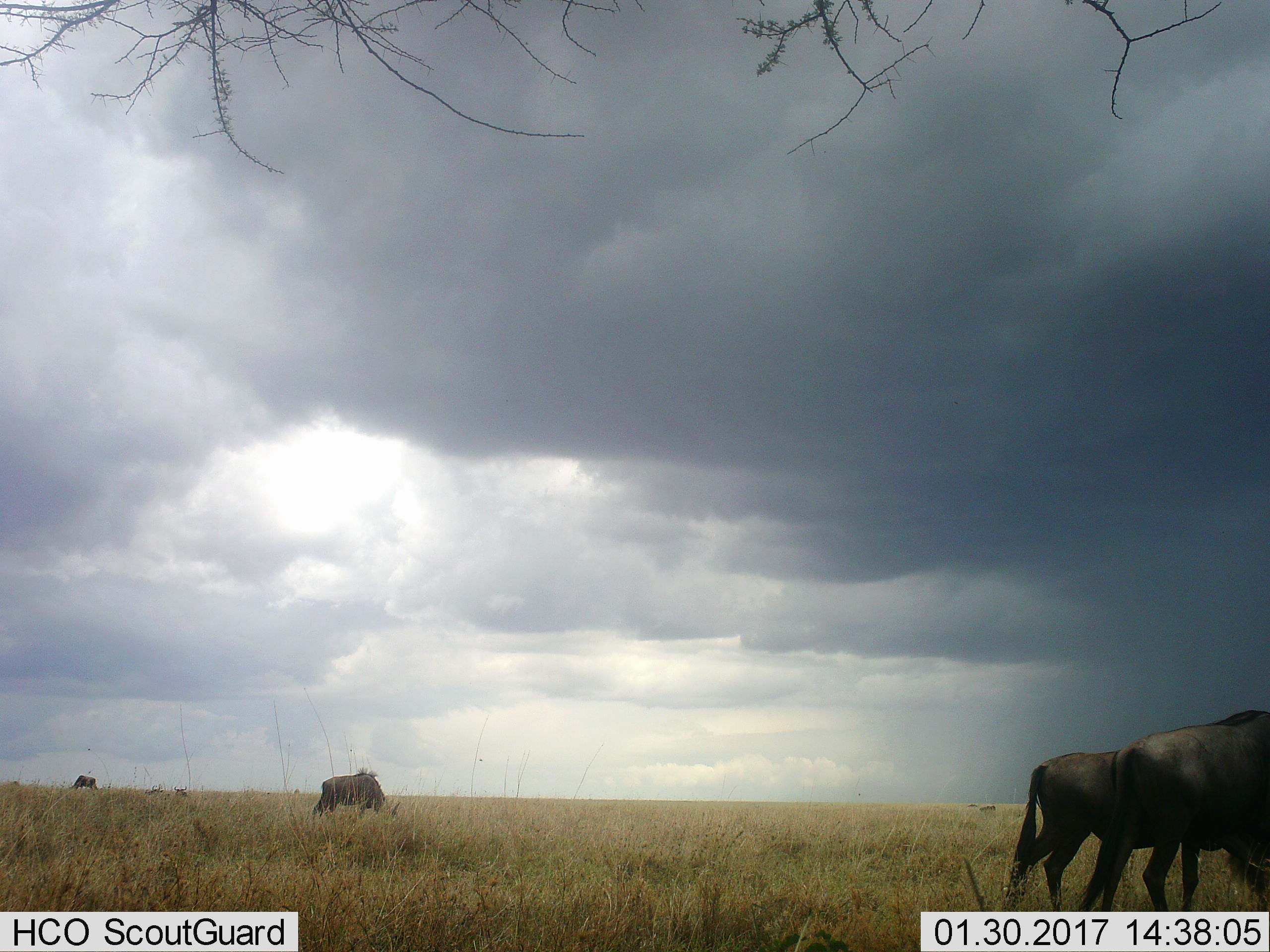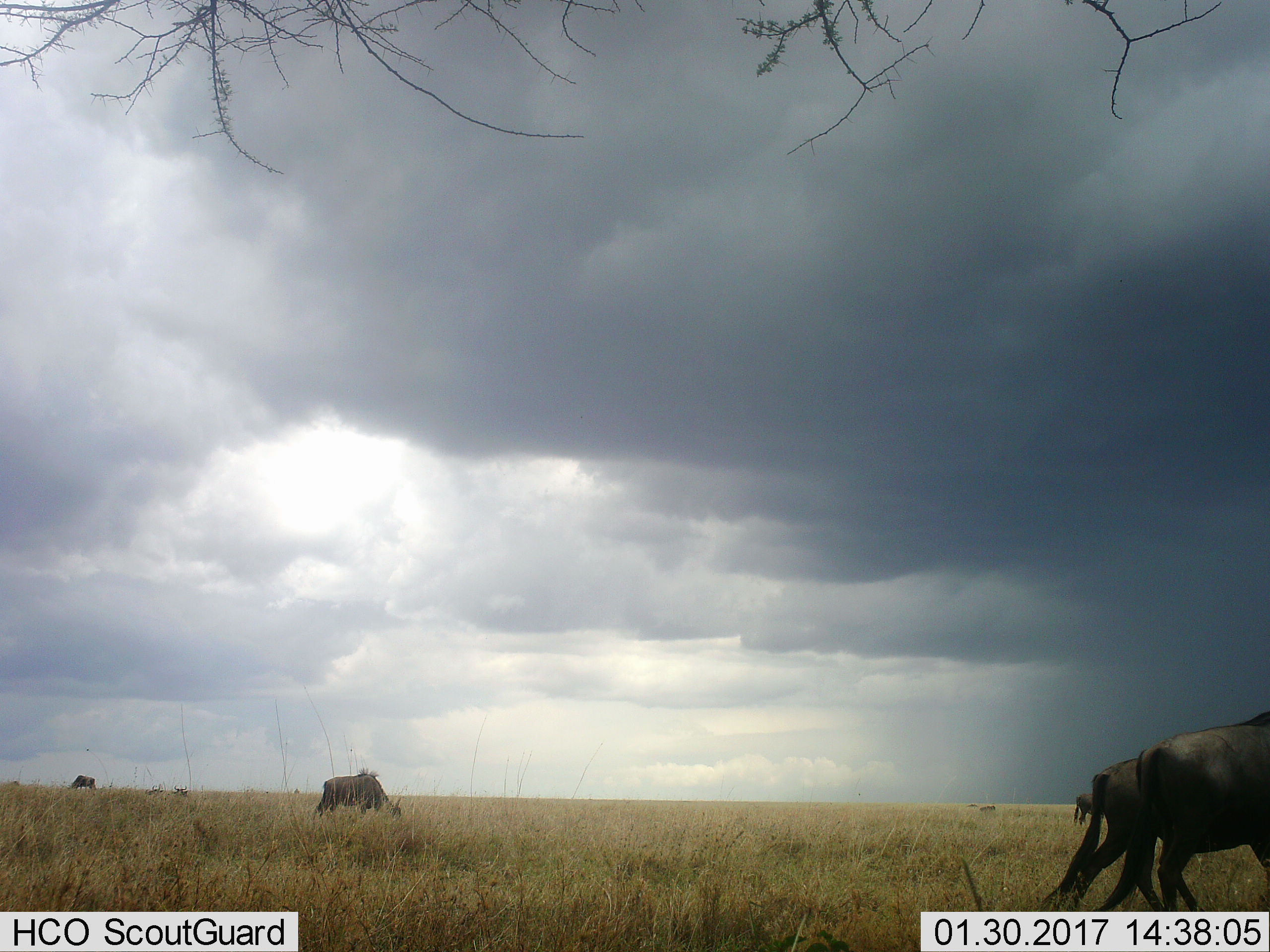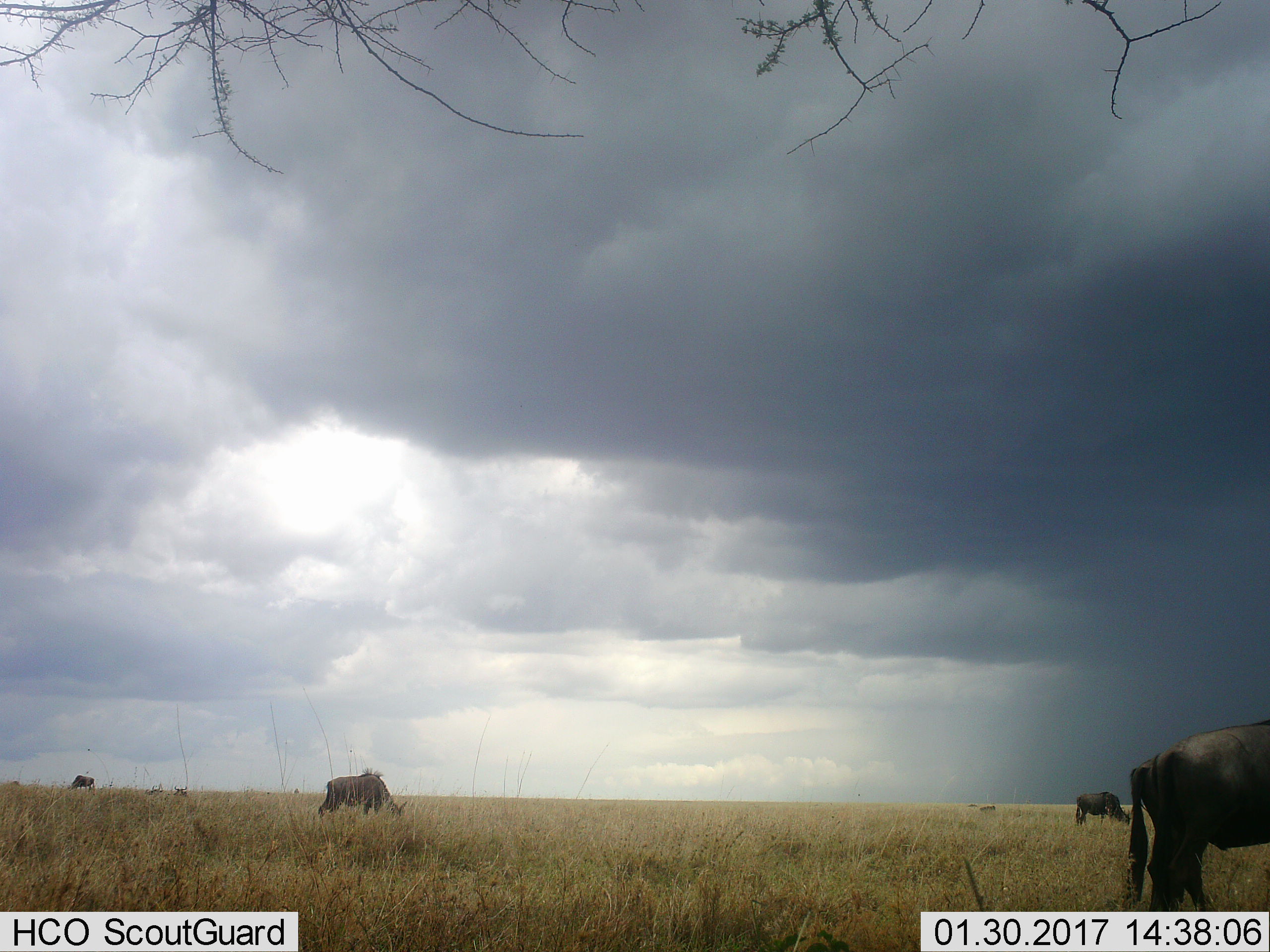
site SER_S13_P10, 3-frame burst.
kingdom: Animalia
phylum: Chordata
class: Mammalia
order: Artiodactyla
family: Bovidae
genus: Connochaetes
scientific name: Connochaetes taurinus taurinus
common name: blue wildebeest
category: wildebeestblue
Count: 5.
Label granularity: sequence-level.